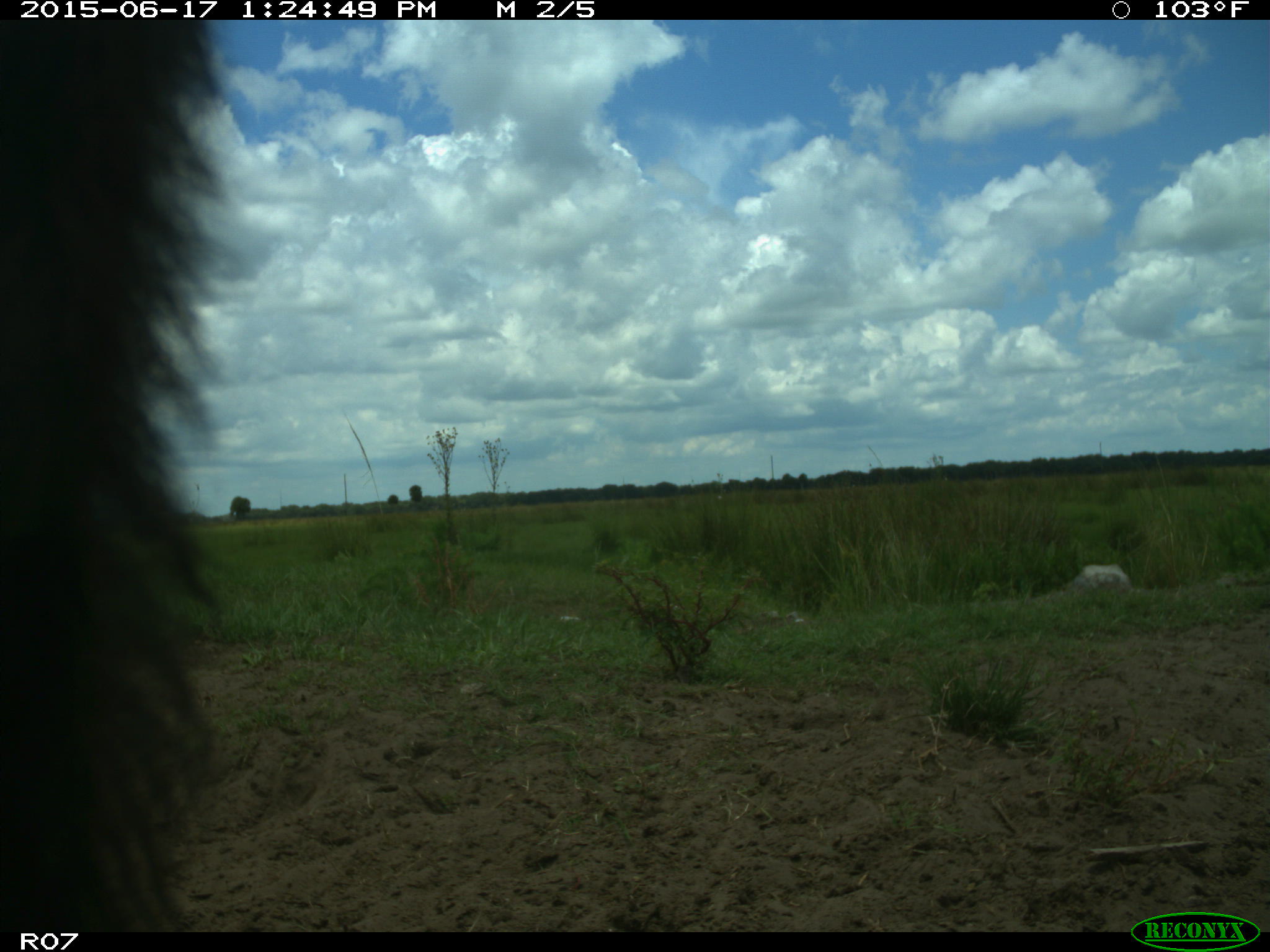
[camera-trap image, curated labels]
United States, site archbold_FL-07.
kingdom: Animalia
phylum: Chordata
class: Mammalia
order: Artiodactyla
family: Bovidae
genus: Bos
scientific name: Bos taurus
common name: domestic cow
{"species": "Bos taurus (domestic cow)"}